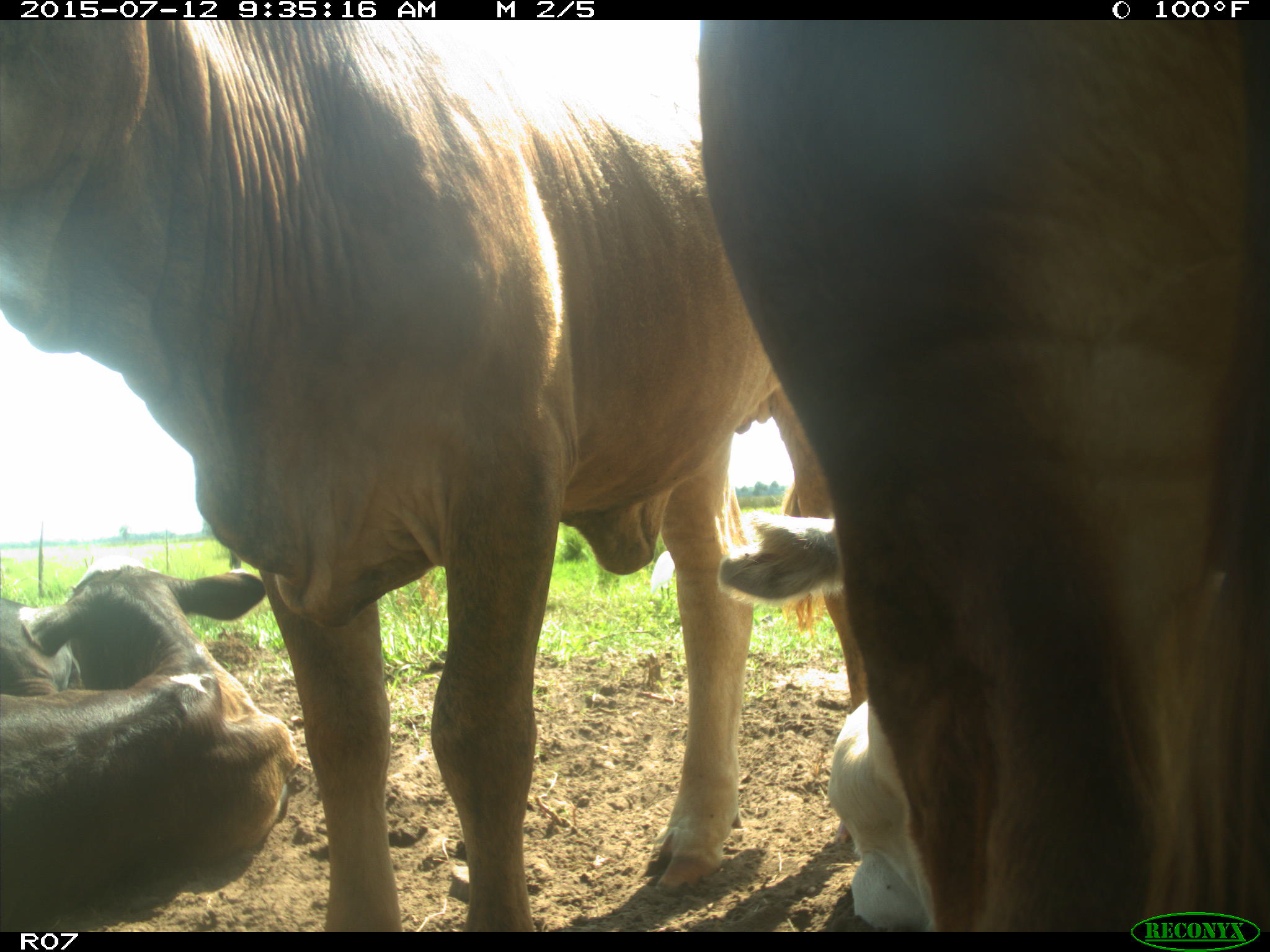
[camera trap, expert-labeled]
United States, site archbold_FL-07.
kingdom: Animalia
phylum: Chordata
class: Mammalia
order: Artiodactyla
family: Bovidae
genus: Bos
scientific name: Bos taurus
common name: domestic cow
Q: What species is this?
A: Bos taurus (domestic cow).